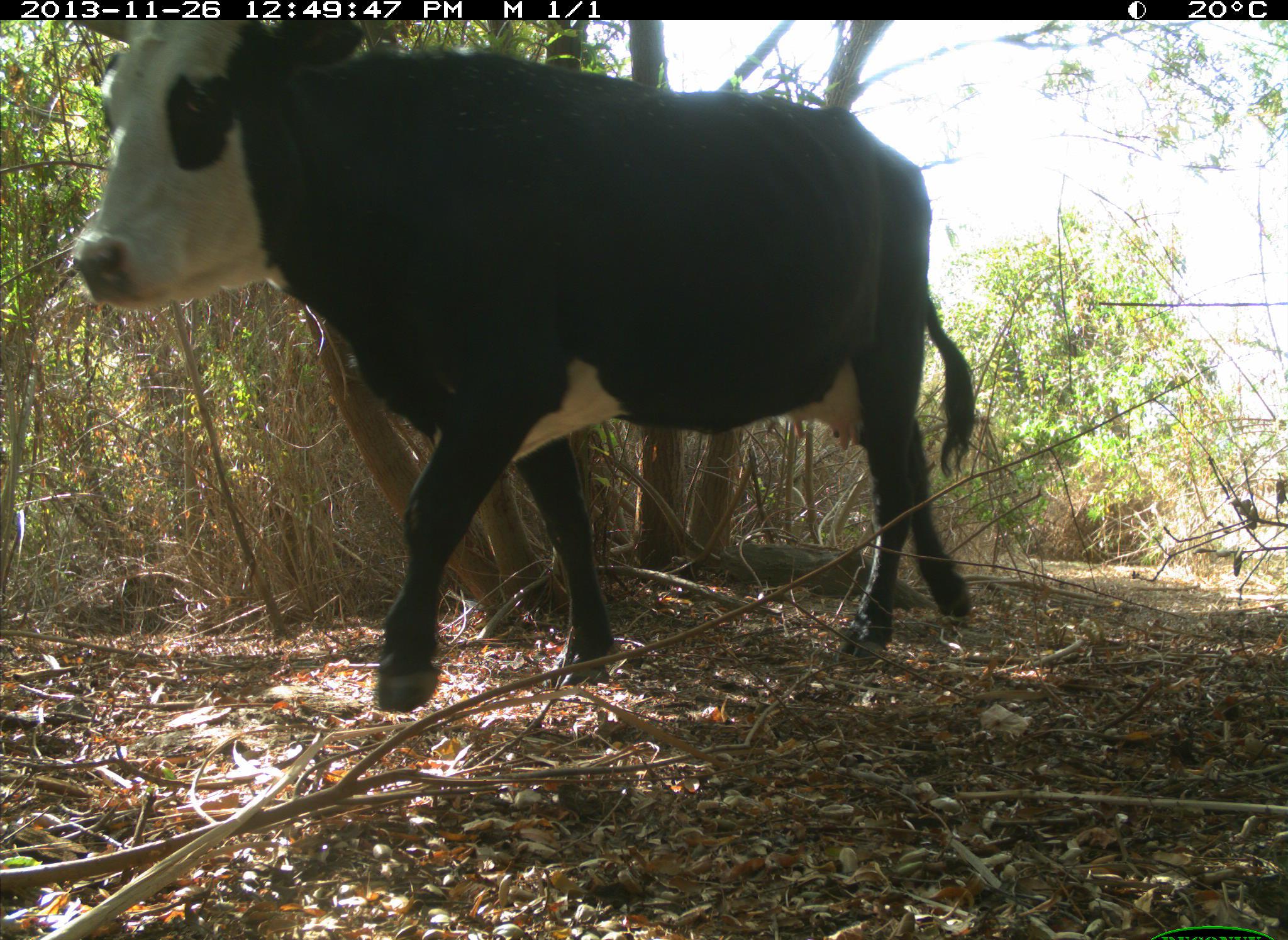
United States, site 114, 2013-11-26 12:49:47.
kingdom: Animalia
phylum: Chordata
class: Mammalia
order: Artiodactyla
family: Bovidae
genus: Bos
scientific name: Bos taurus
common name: cow